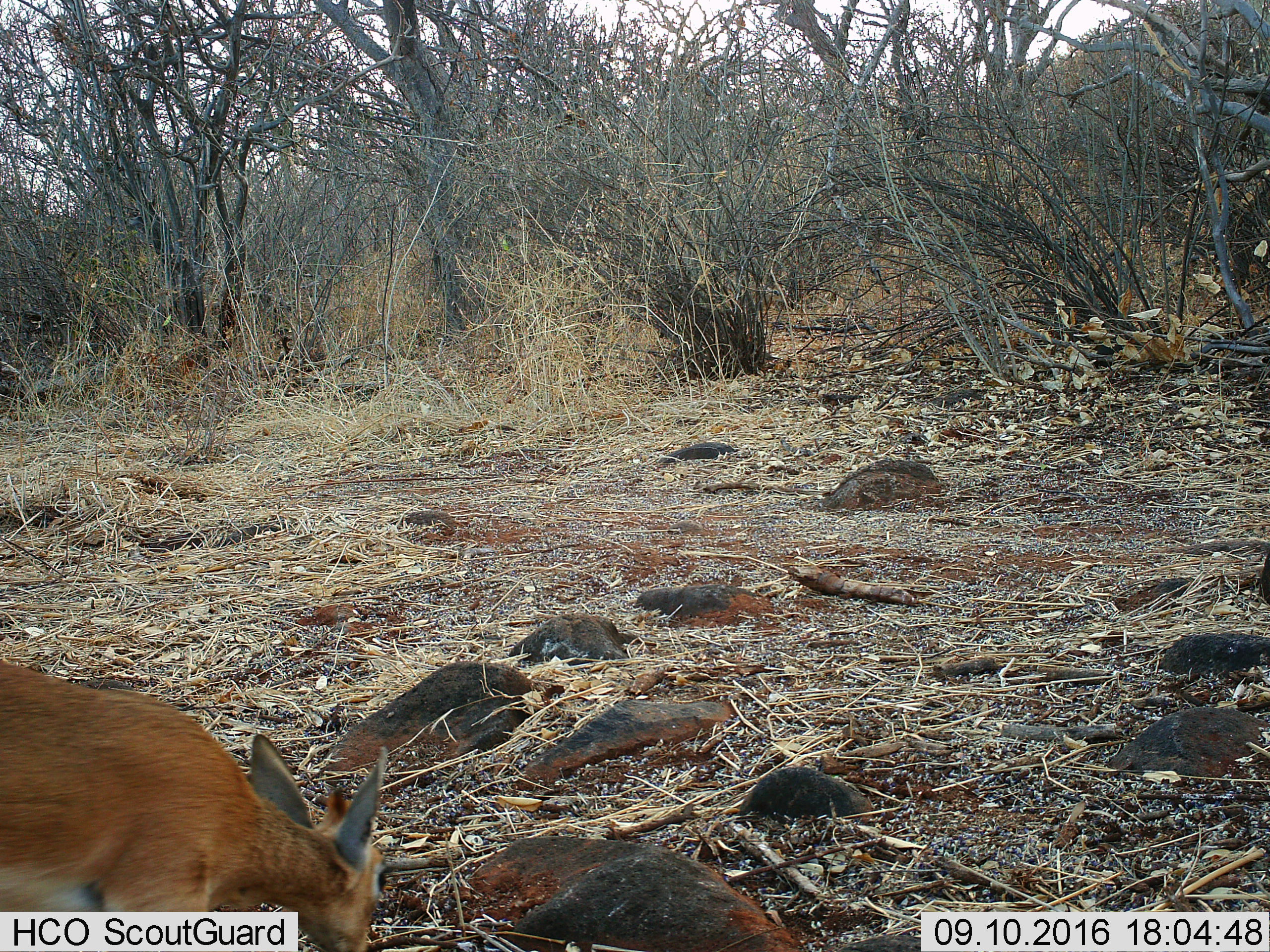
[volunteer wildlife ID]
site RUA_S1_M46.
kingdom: Animalia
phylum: Chordata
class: Mammalia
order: Artiodactyla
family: Bovidae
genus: Madoqua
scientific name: Madoqua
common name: dik-dik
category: dikdik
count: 1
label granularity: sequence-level